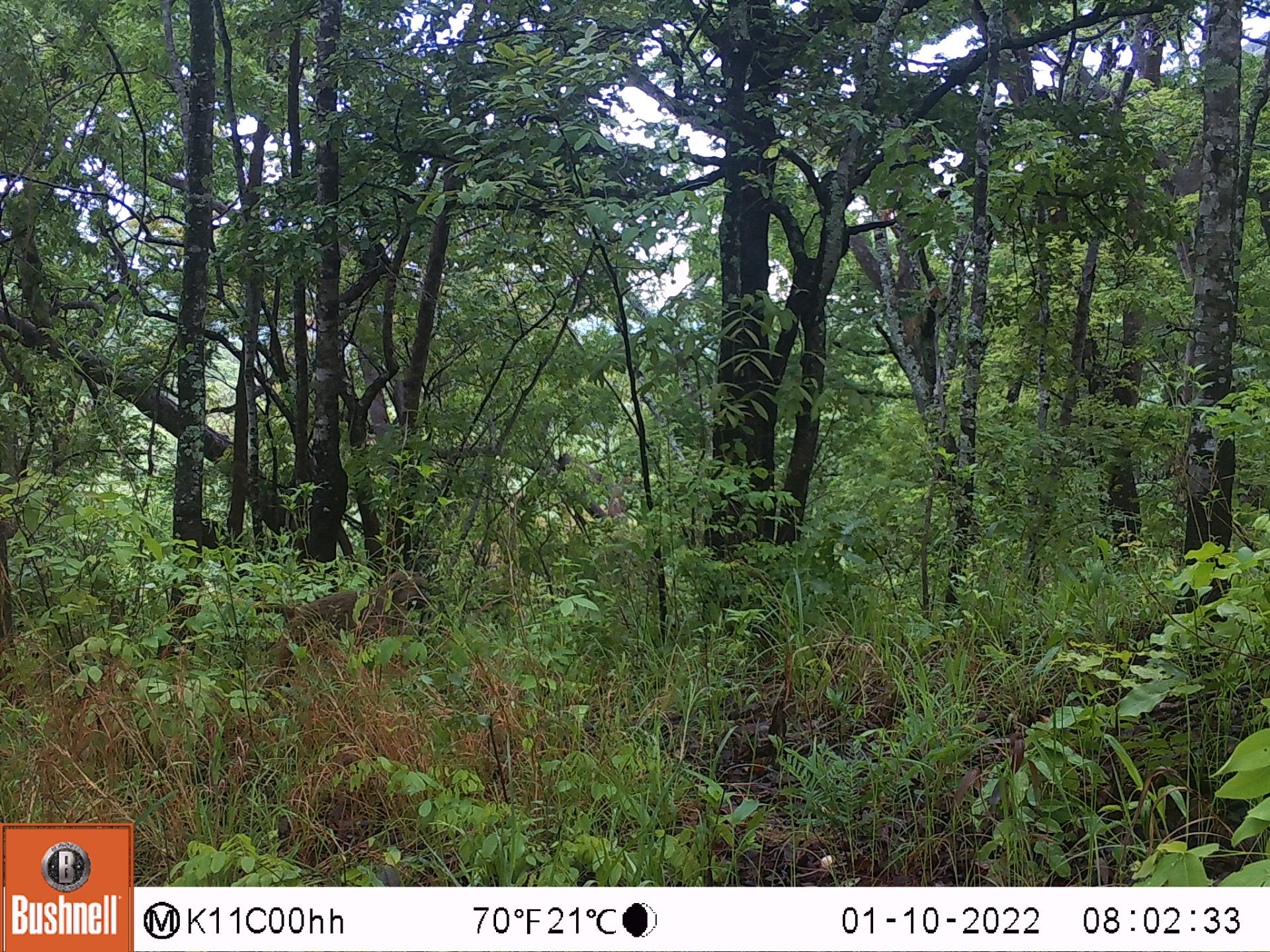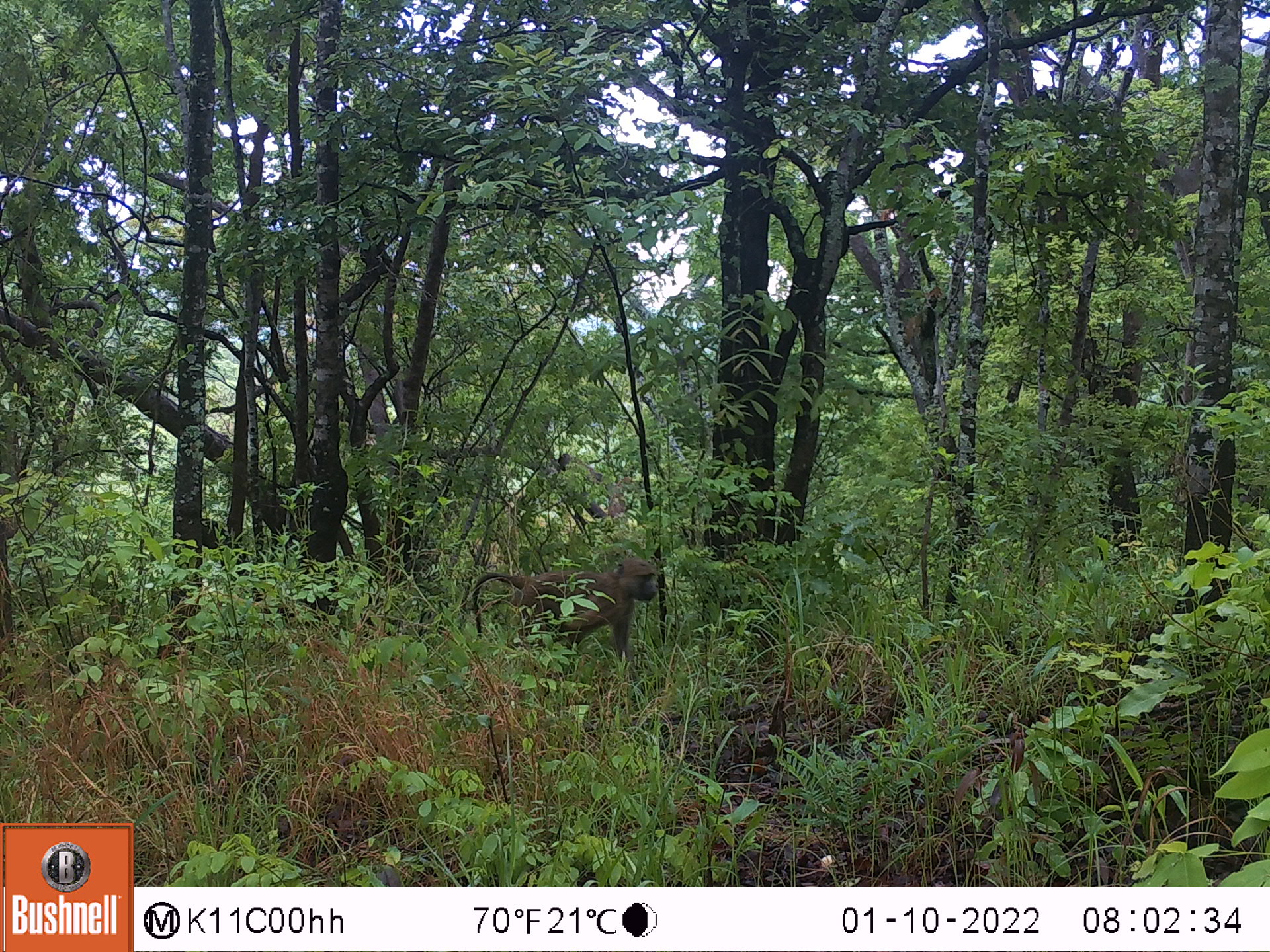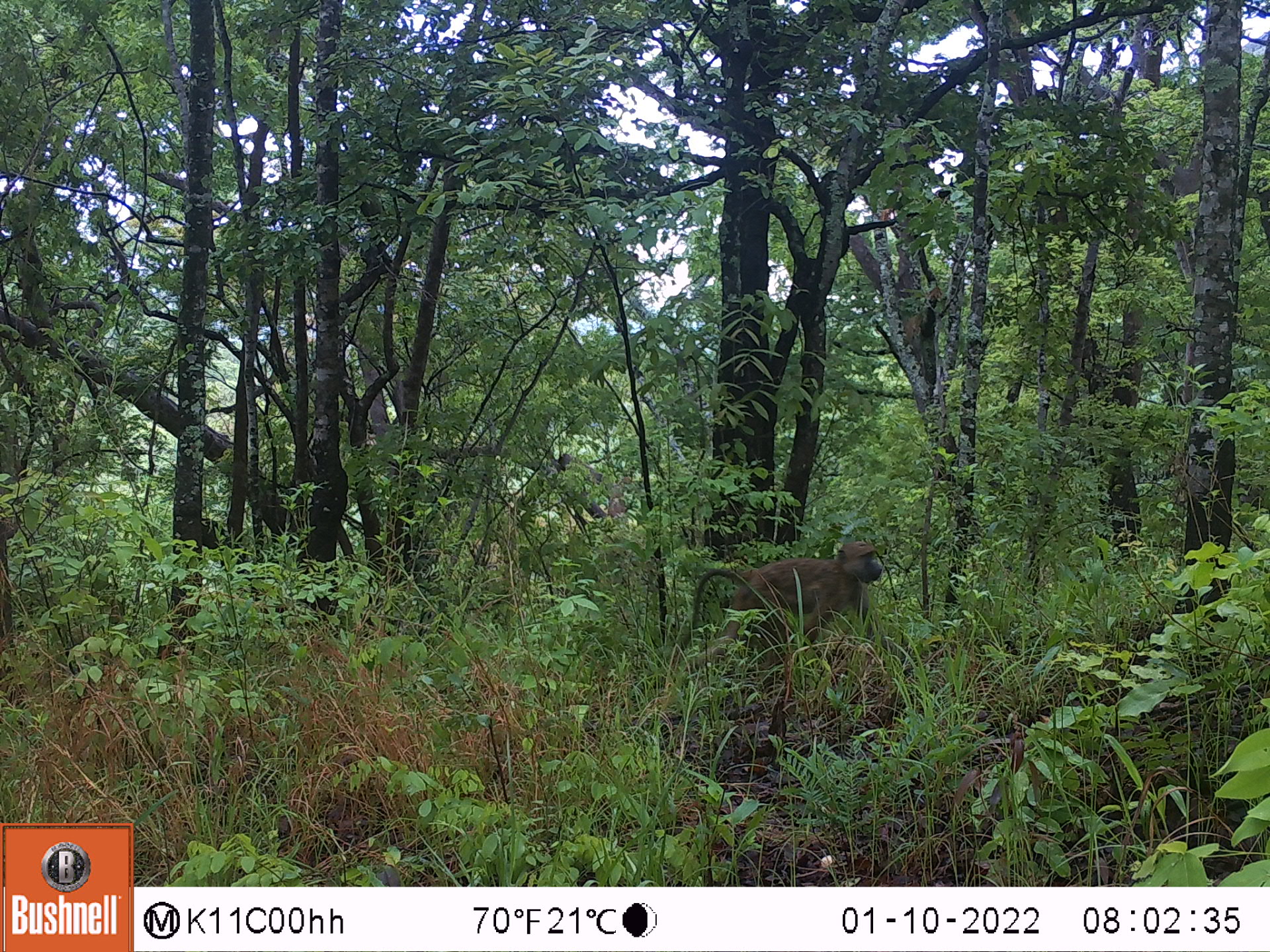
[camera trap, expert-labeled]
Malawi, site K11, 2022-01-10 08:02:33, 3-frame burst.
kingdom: Animalia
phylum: Chordata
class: Mammalia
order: Primates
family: Cercopithecidae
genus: Papio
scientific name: Papio cynocephalus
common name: yellow baboon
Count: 1.